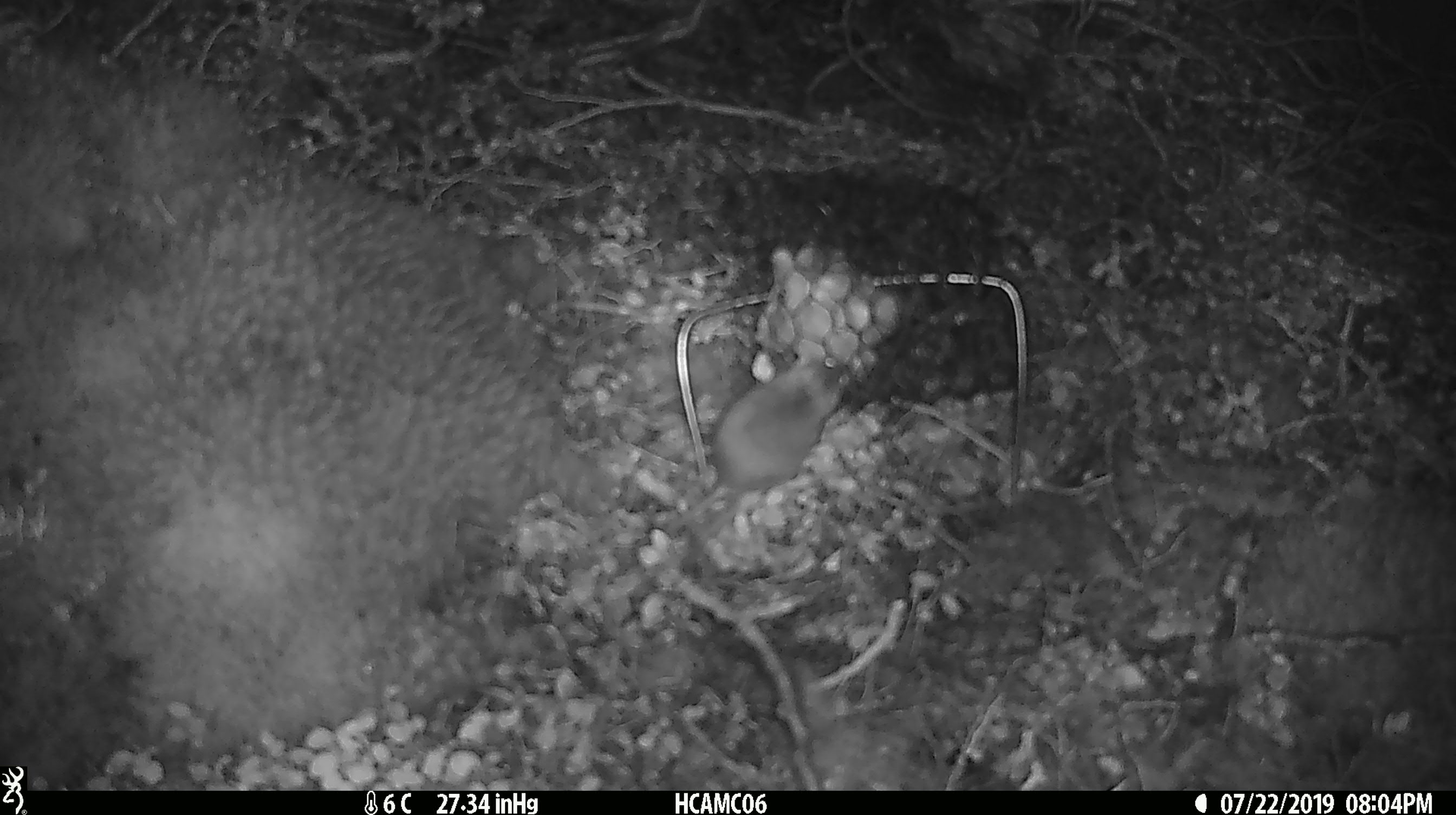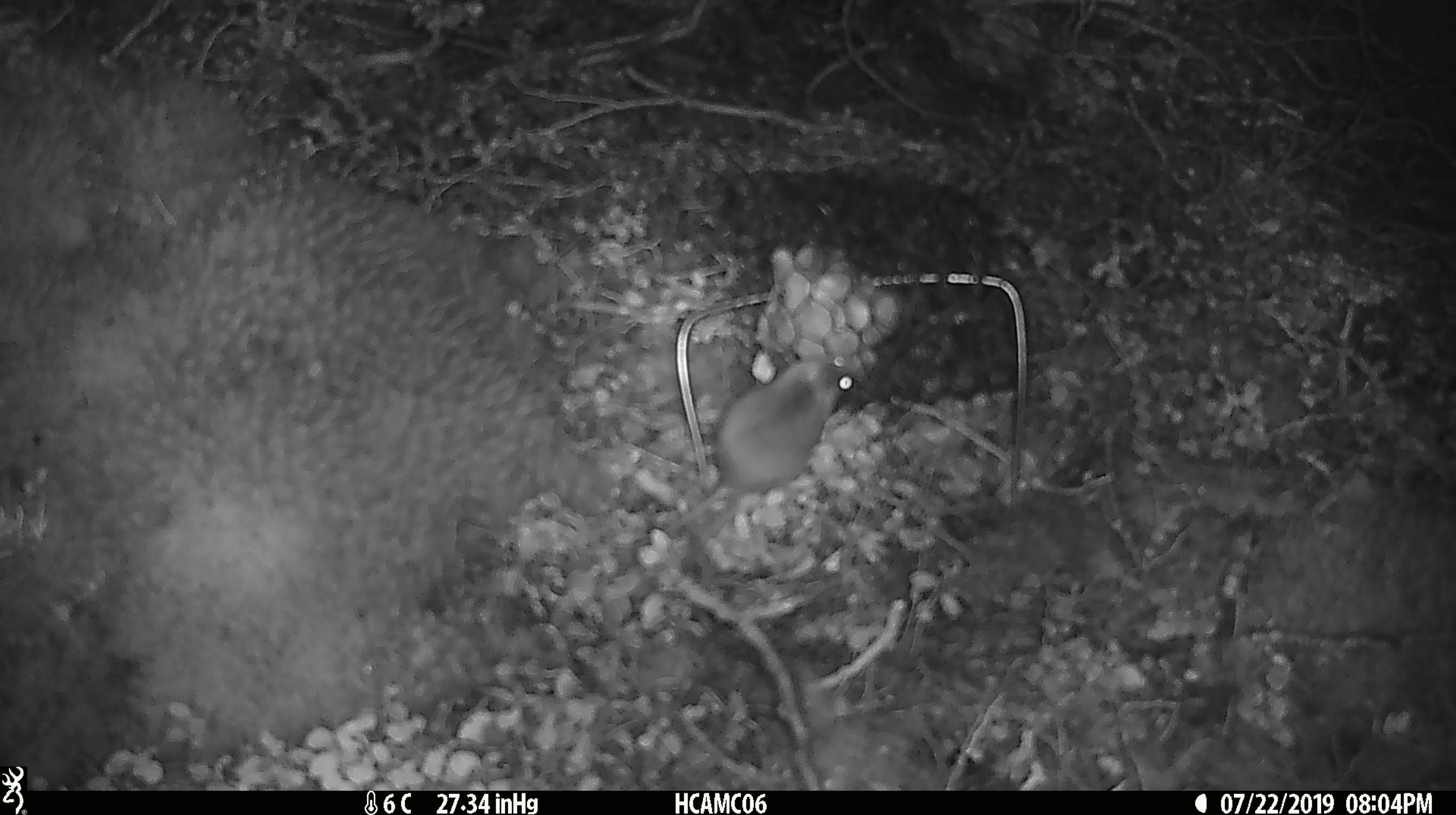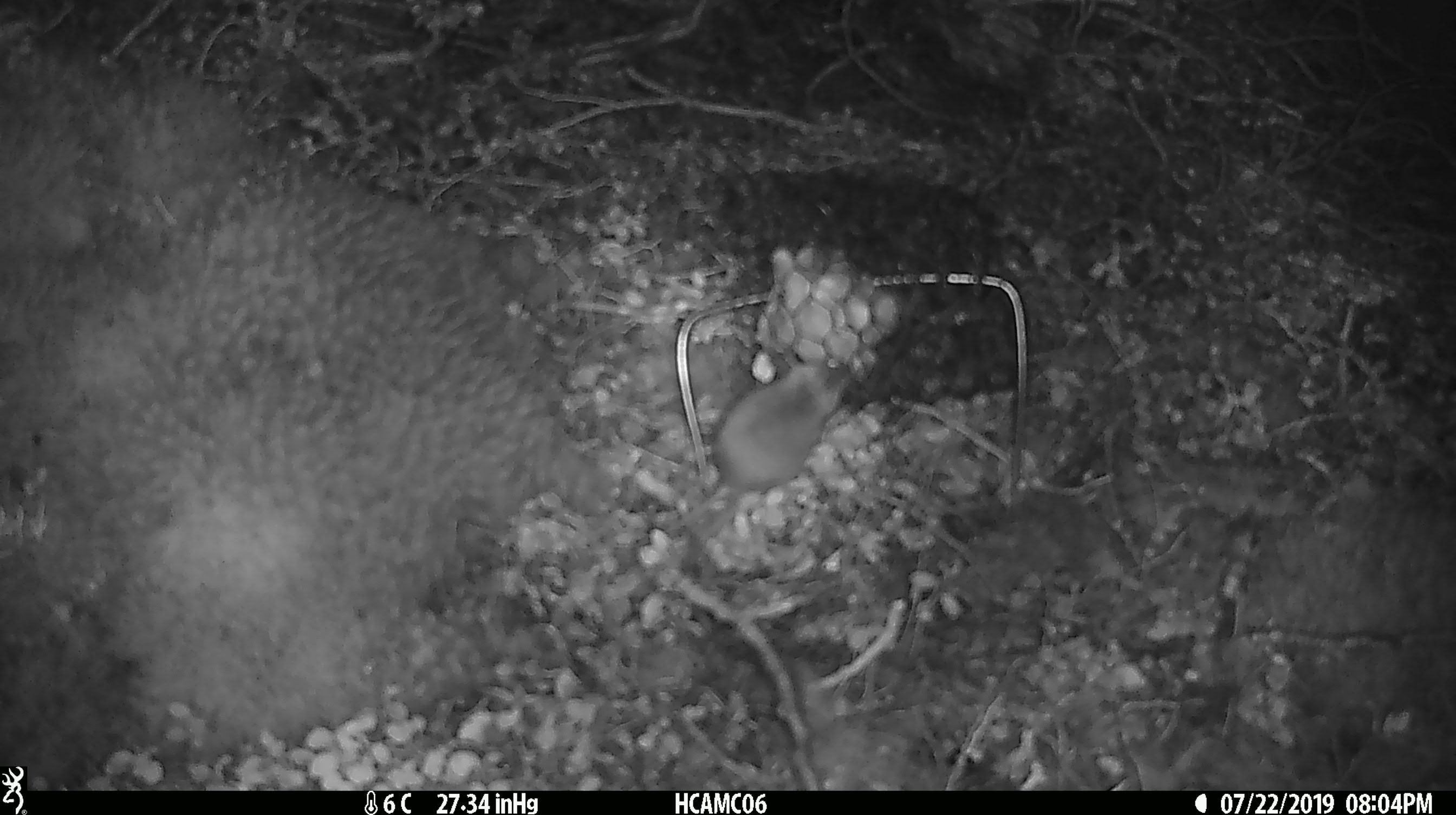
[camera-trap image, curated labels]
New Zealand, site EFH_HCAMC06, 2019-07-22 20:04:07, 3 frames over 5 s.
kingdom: Animalia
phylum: Chordata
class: Mammalia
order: Rodentia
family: Muridae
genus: Mus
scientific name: Mus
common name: mouse